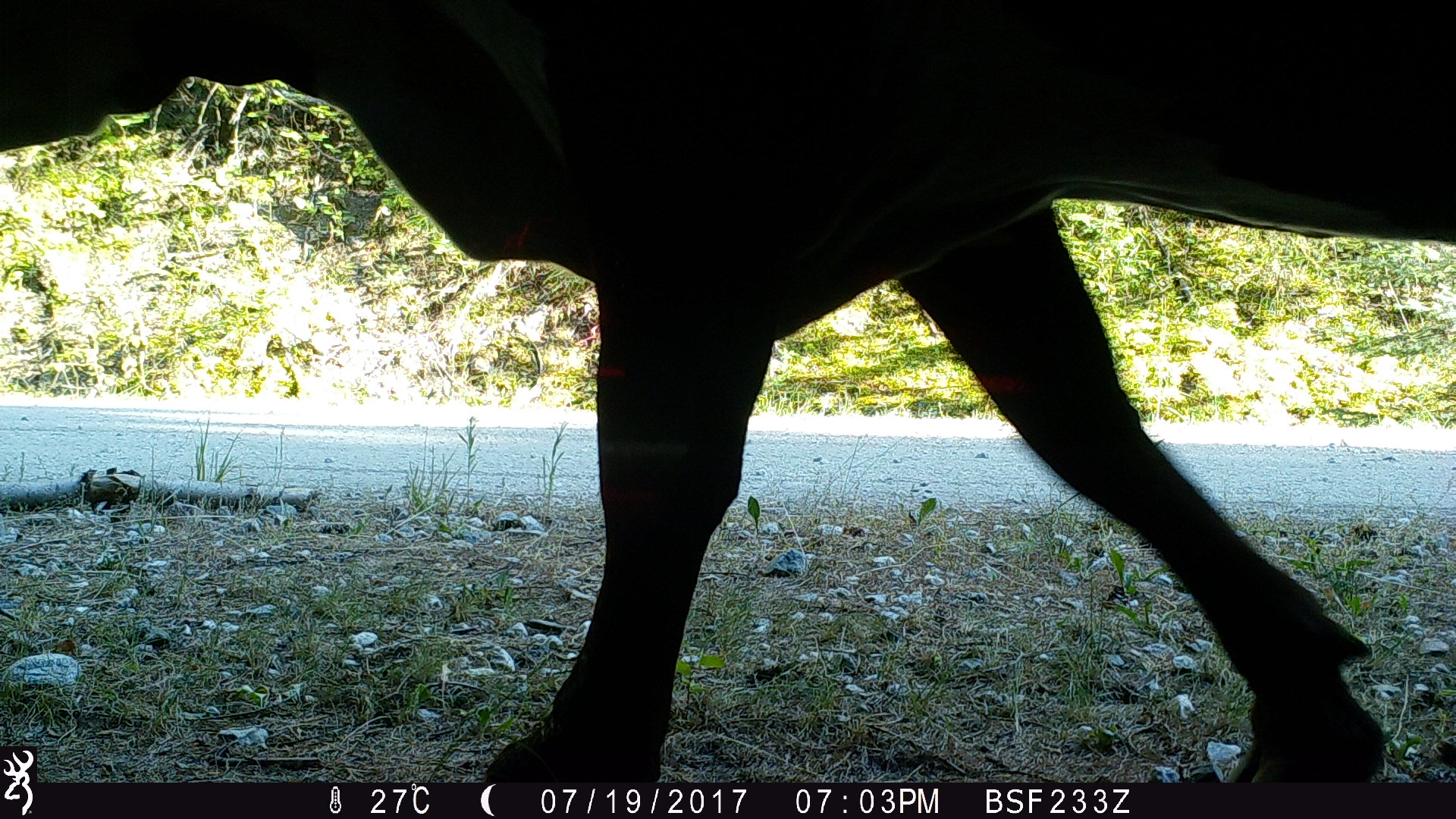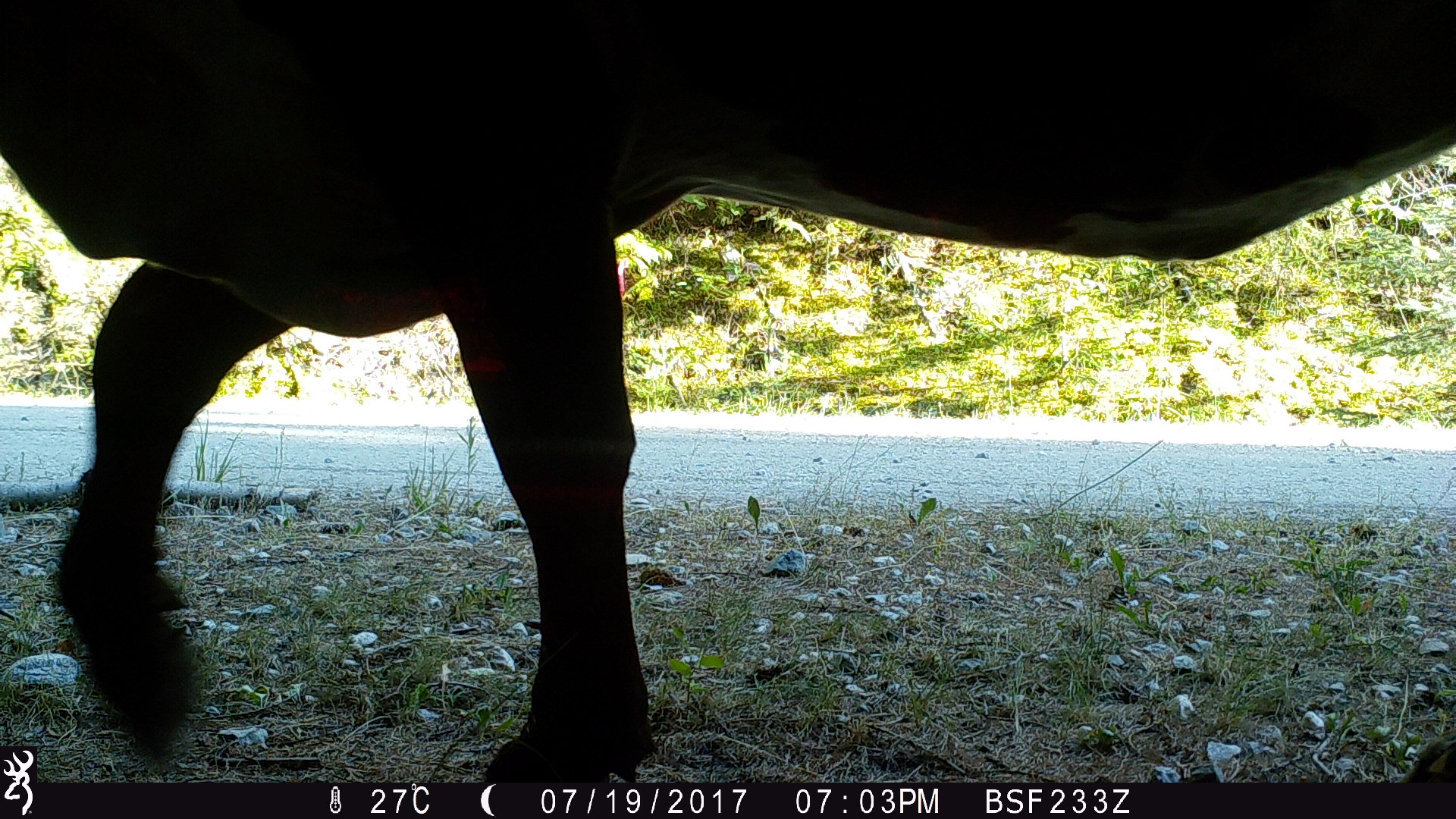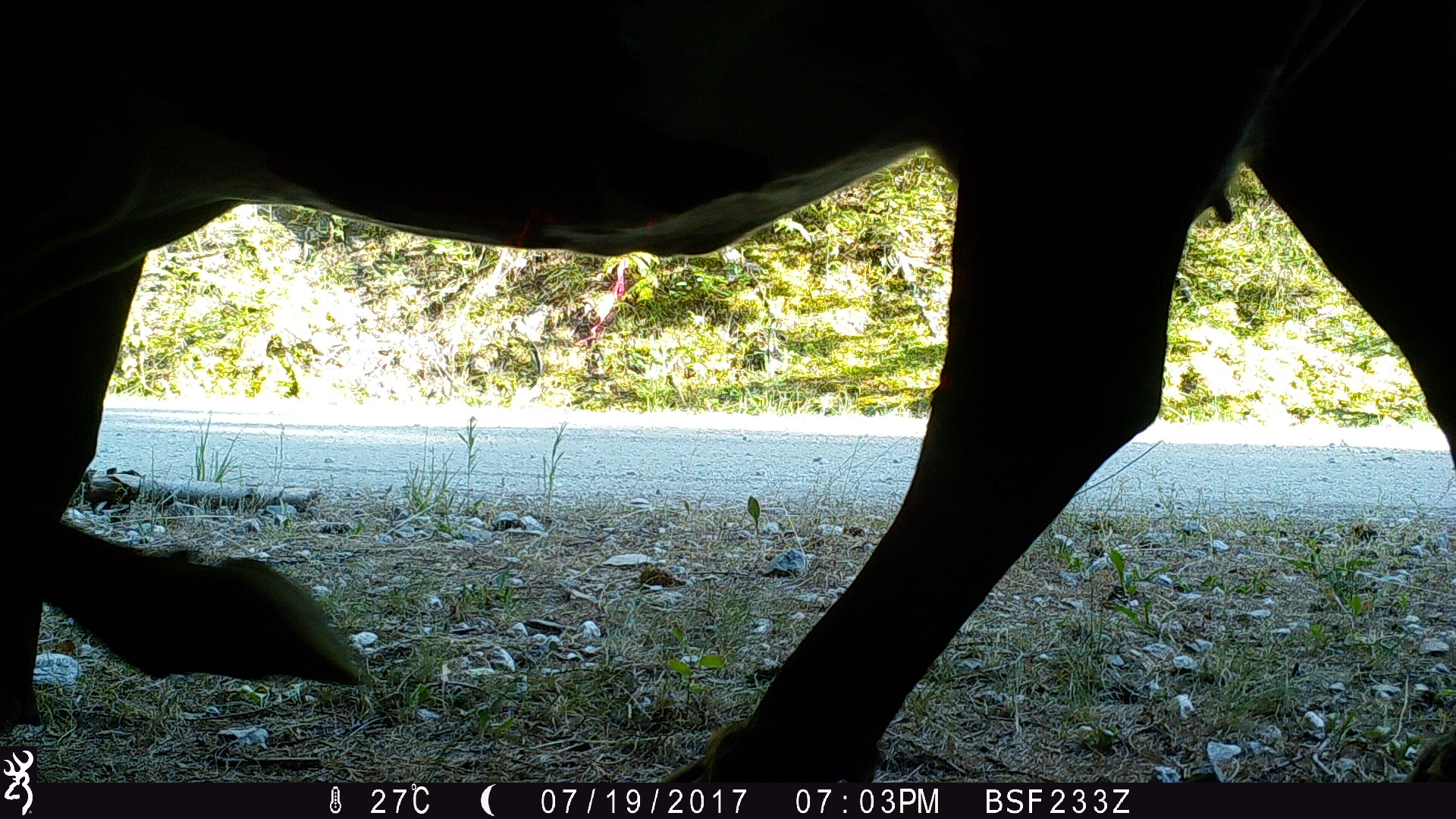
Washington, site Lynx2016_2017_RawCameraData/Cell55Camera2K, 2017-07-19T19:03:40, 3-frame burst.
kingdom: Animalia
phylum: Chordata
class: Mammalia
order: Artiodactyla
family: Bovidae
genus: Bos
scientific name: Bos taurus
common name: domestic cattle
Domestic cattle (Bos taurus). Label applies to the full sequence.